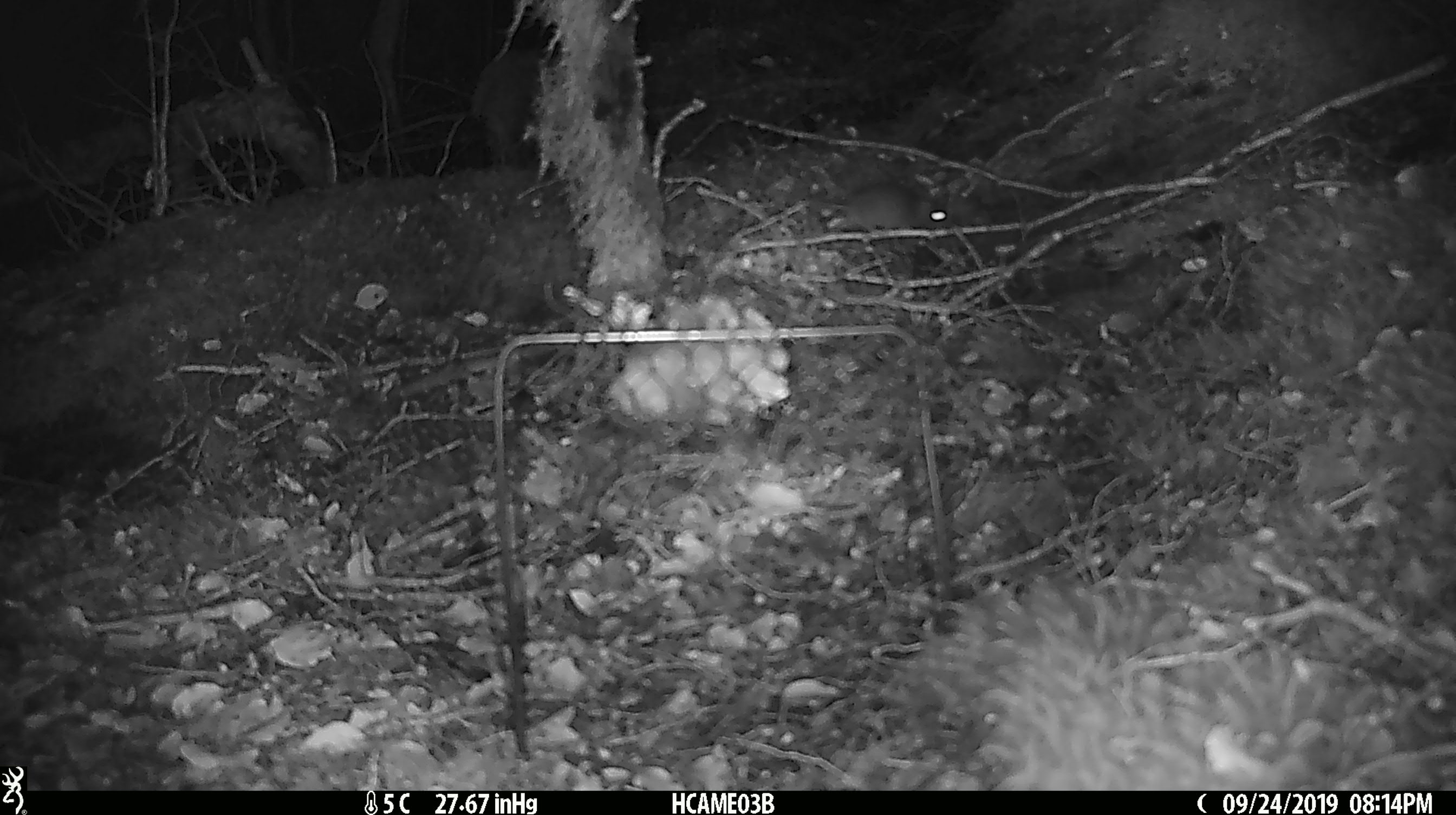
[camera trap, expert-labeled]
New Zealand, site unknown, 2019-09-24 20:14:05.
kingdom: Animalia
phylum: Chordata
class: Mammalia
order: Rodentia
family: Muridae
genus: Mus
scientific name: Mus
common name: mouse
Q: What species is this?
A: Mouse (Mus).